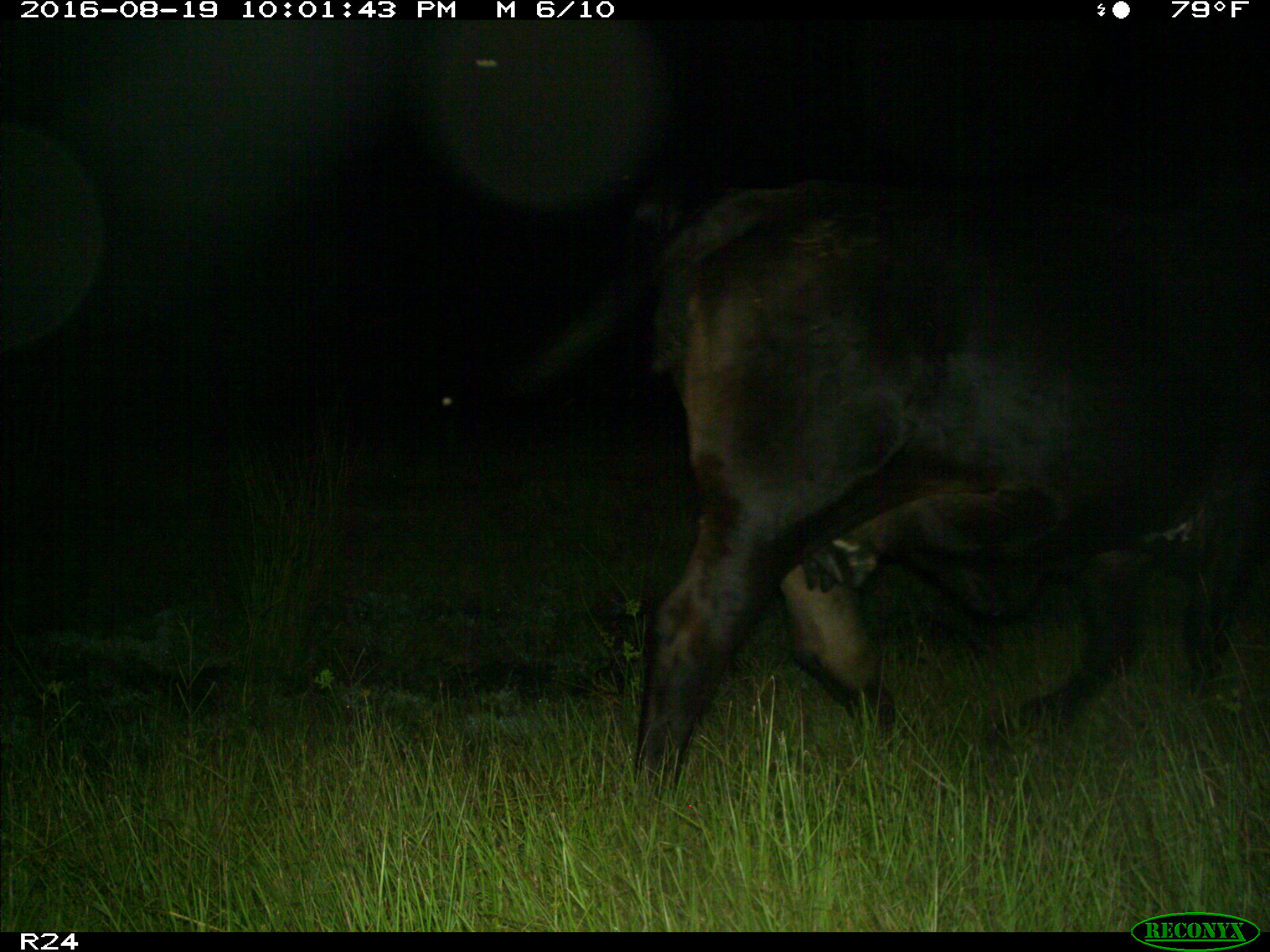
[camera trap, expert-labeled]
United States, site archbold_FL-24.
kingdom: Animalia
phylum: Chordata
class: Mammalia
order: Artiodactyla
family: Bovidae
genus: Bos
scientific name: Bos taurus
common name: domestic cow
Bos taurus (domestic cow).